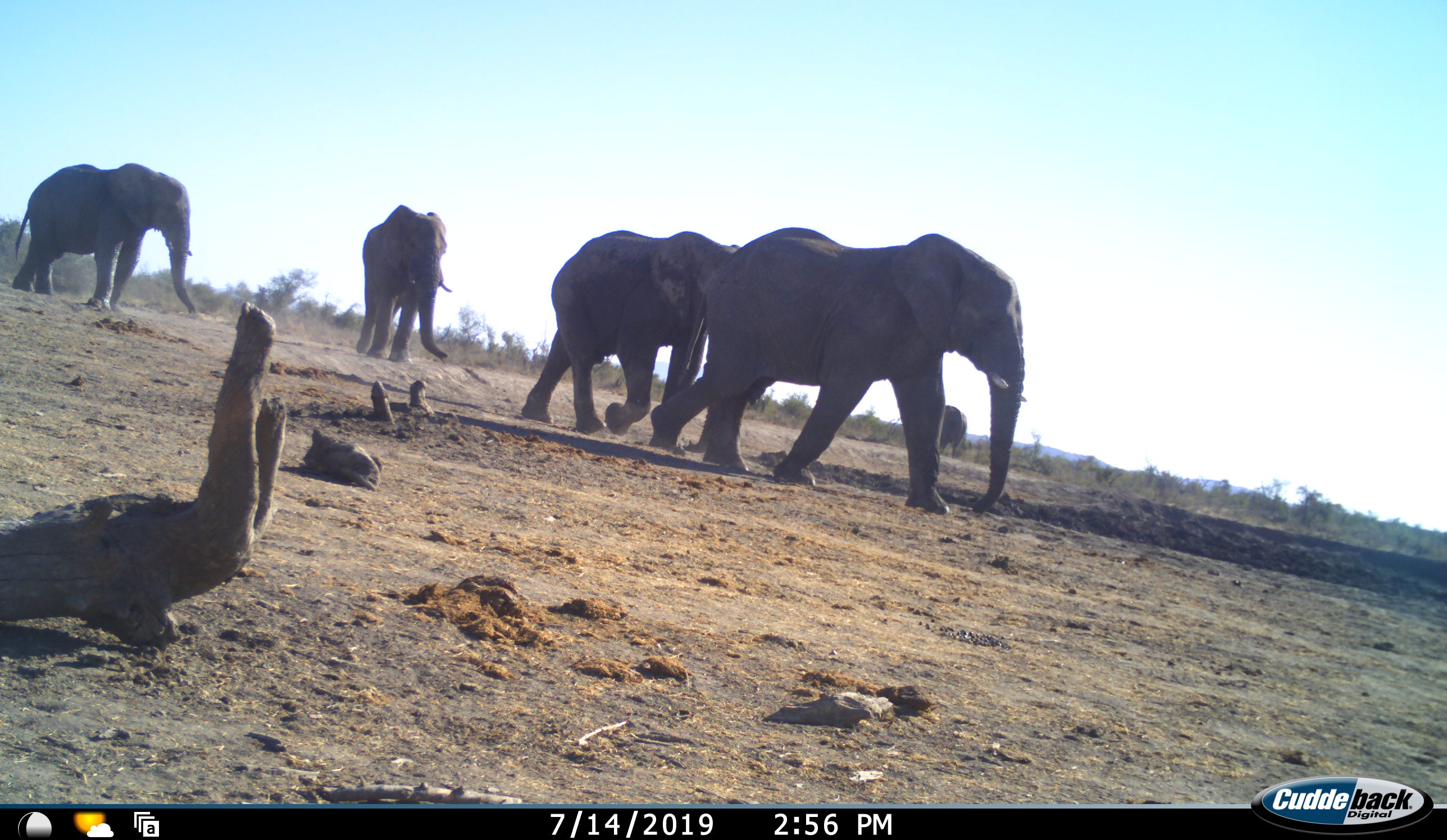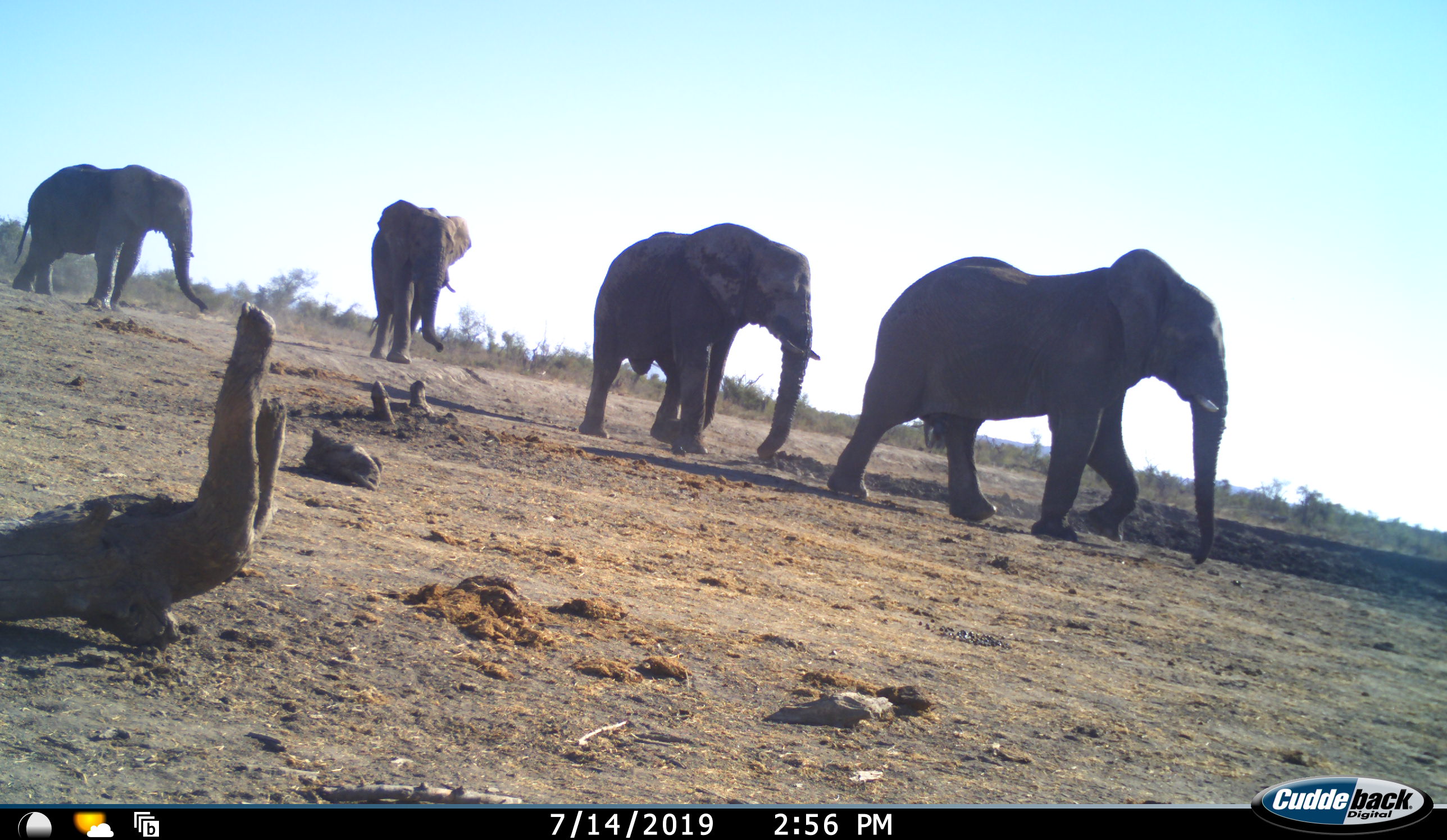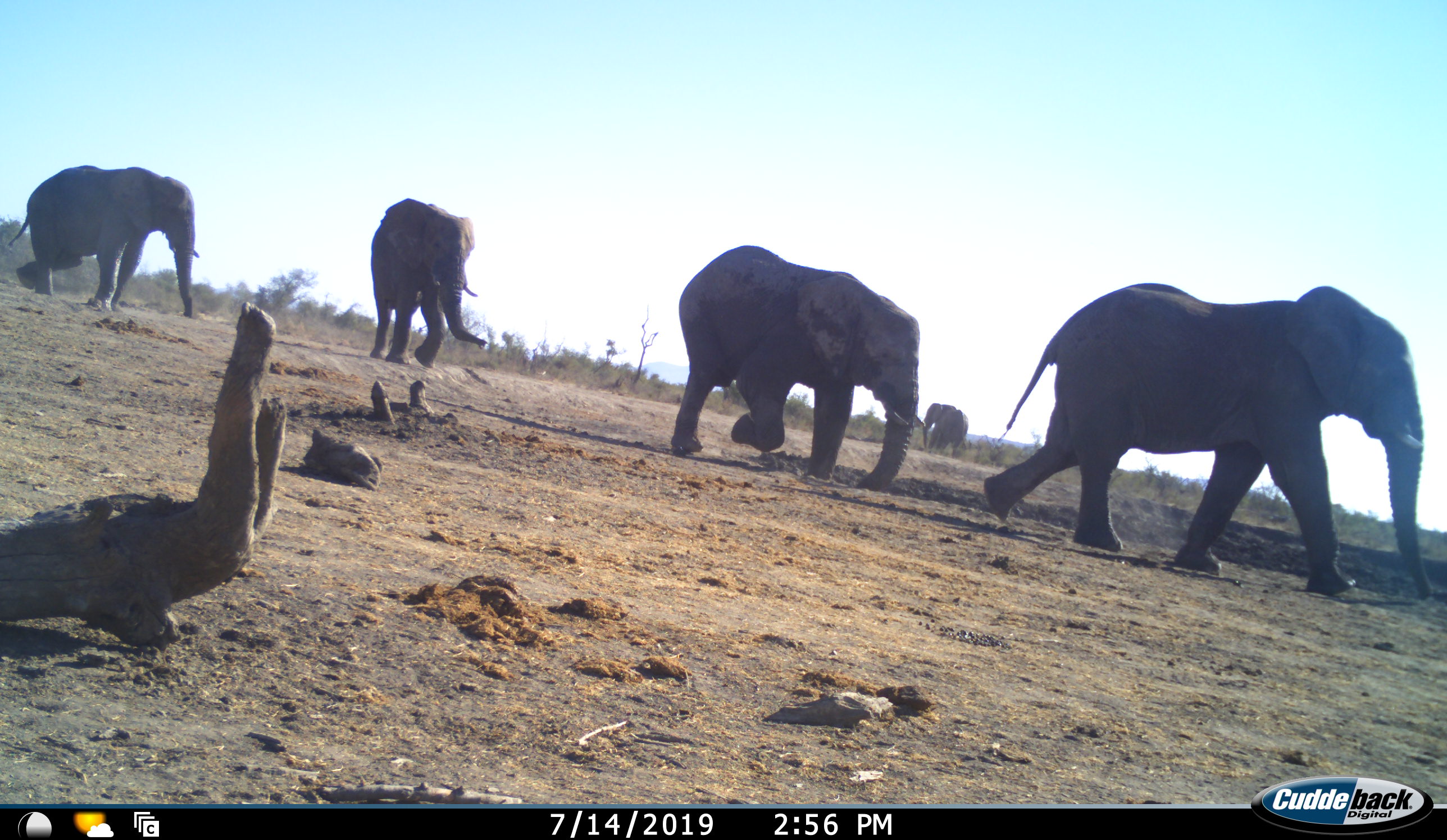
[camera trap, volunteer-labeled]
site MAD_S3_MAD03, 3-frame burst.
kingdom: Animalia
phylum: Chordata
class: Mammalia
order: Proboscidea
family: Elephantidae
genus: Loxodonta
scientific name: Loxodonta africana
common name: african bush elephant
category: elephant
Elephant (african bush elephant) (Loxodonta africana), count 5. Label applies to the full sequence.